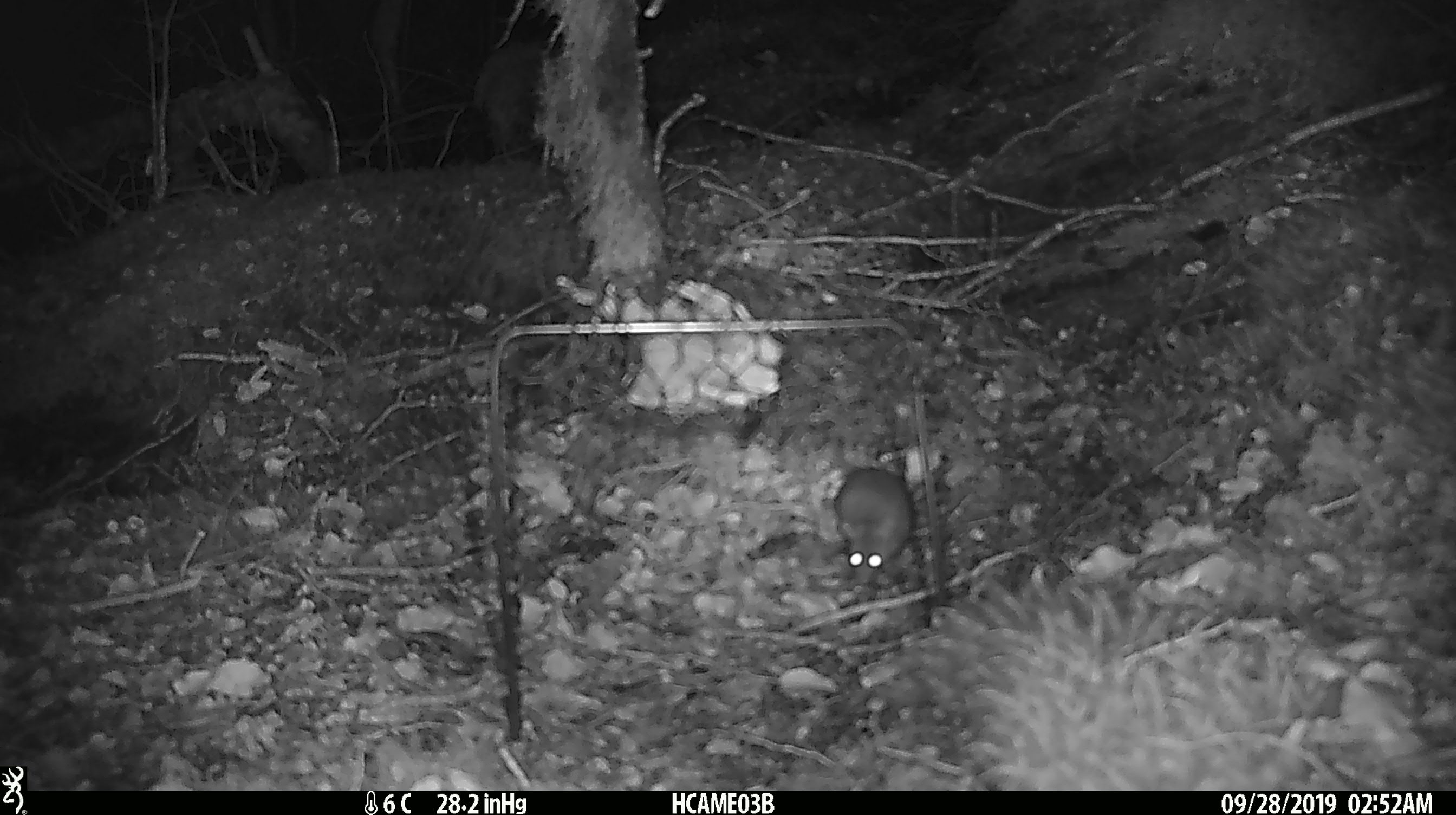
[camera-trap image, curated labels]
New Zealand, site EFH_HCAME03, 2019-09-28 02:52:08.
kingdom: Animalia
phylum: Chordata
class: Mammalia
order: Rodentia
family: Muridae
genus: Mus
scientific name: Mus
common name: mouse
Mouse (Mus).